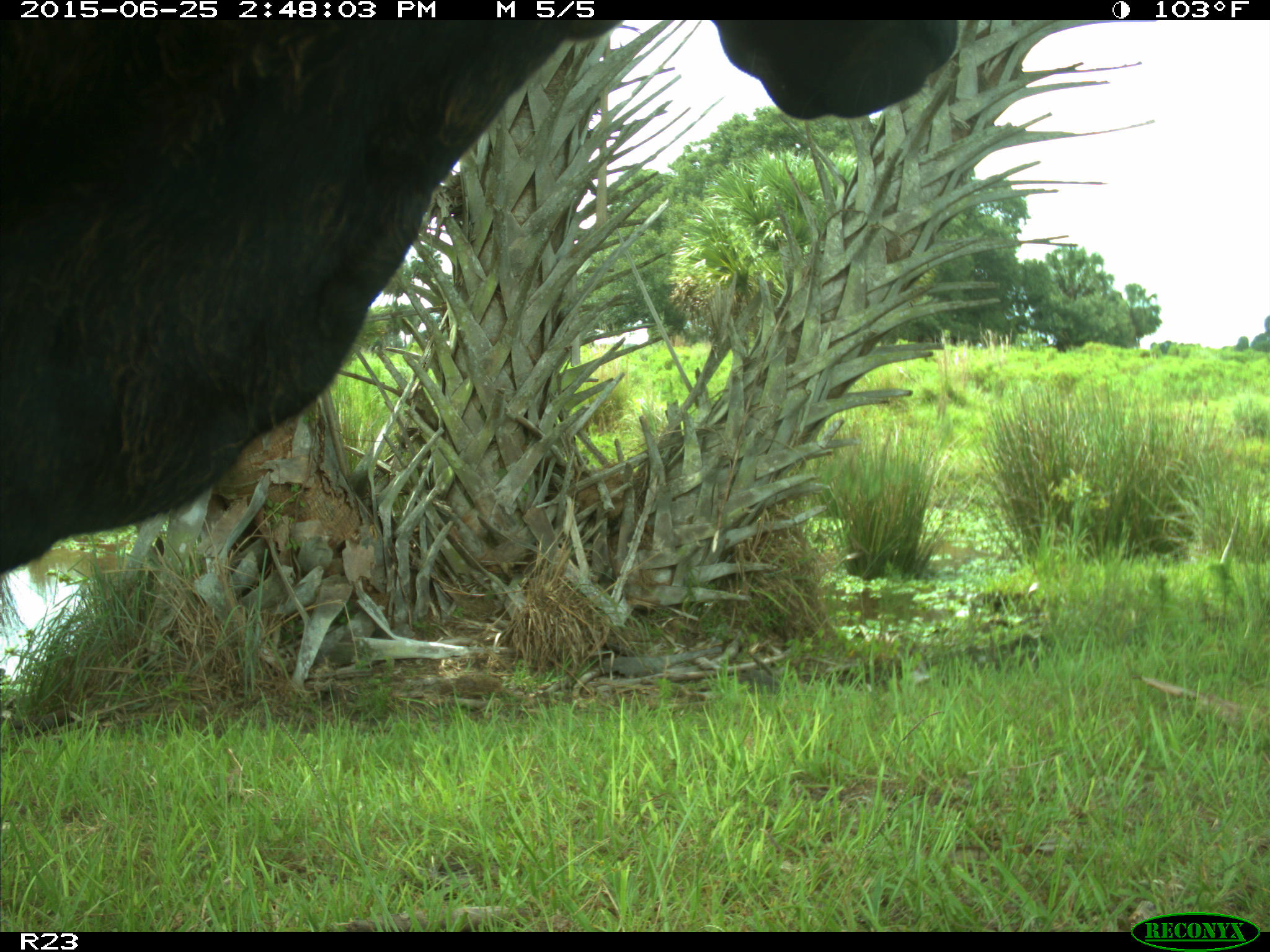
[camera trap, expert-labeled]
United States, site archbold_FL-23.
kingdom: Animalia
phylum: Chordata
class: Mammalia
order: Artiodactyla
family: Bovidae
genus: Bos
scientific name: Bos taurus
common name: domestic cow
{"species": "Bos taurus (domestic cow)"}